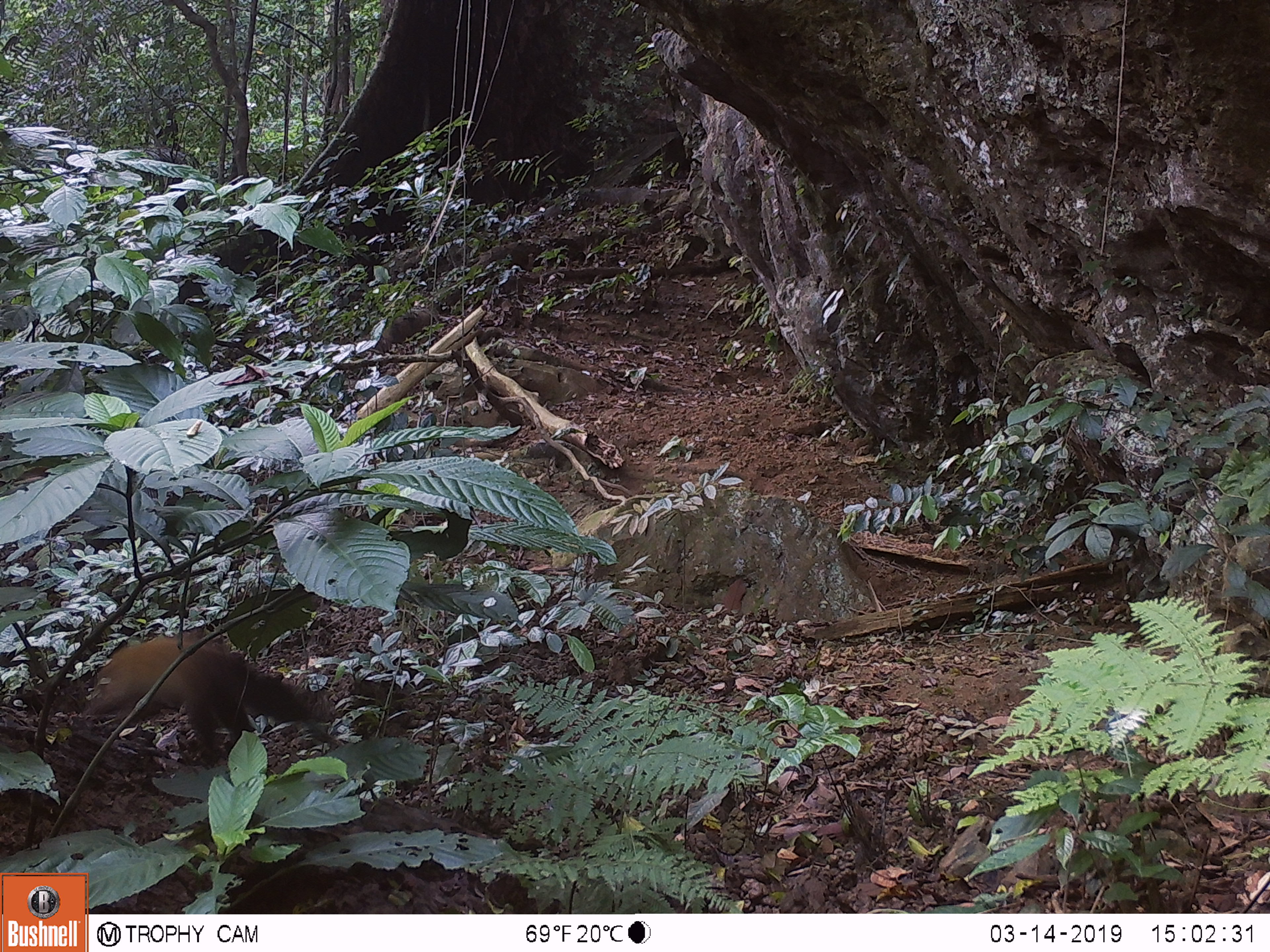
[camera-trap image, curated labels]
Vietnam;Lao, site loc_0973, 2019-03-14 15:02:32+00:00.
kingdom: Animalia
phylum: Chordata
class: Mammalia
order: Carnivora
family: Mustelidae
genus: Martes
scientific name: Martes flavigula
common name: yellow-throated marten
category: yellow throated marten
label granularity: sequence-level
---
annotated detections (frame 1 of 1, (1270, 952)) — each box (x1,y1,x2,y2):
yellow throated marten: (83,637,336,768)